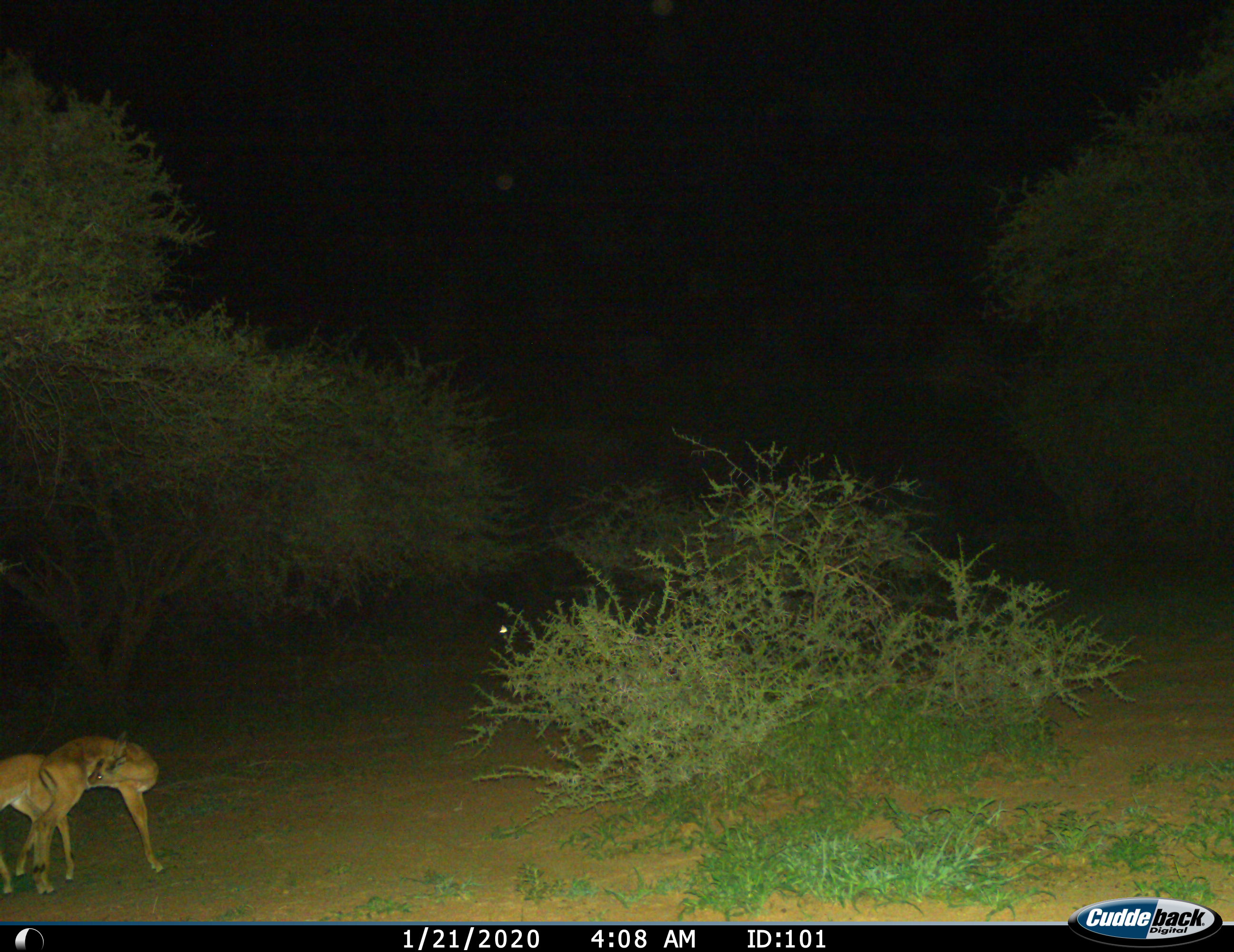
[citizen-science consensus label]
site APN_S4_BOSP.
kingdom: Animalia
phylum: Chordata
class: Mammalia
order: Artiodactyla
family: Bovidae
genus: Aepyceros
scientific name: Aepyceros melampus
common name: impala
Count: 2.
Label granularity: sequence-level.